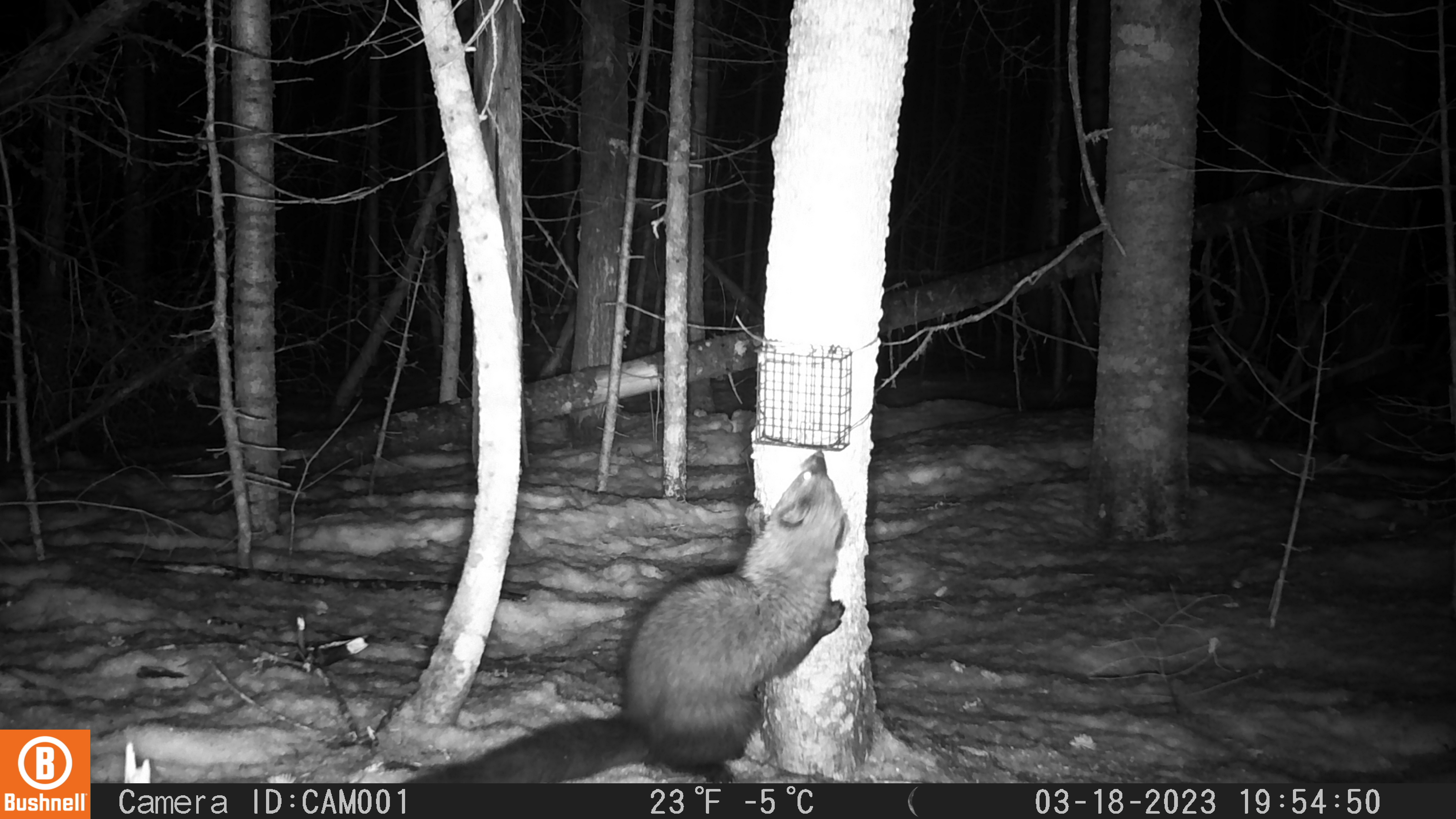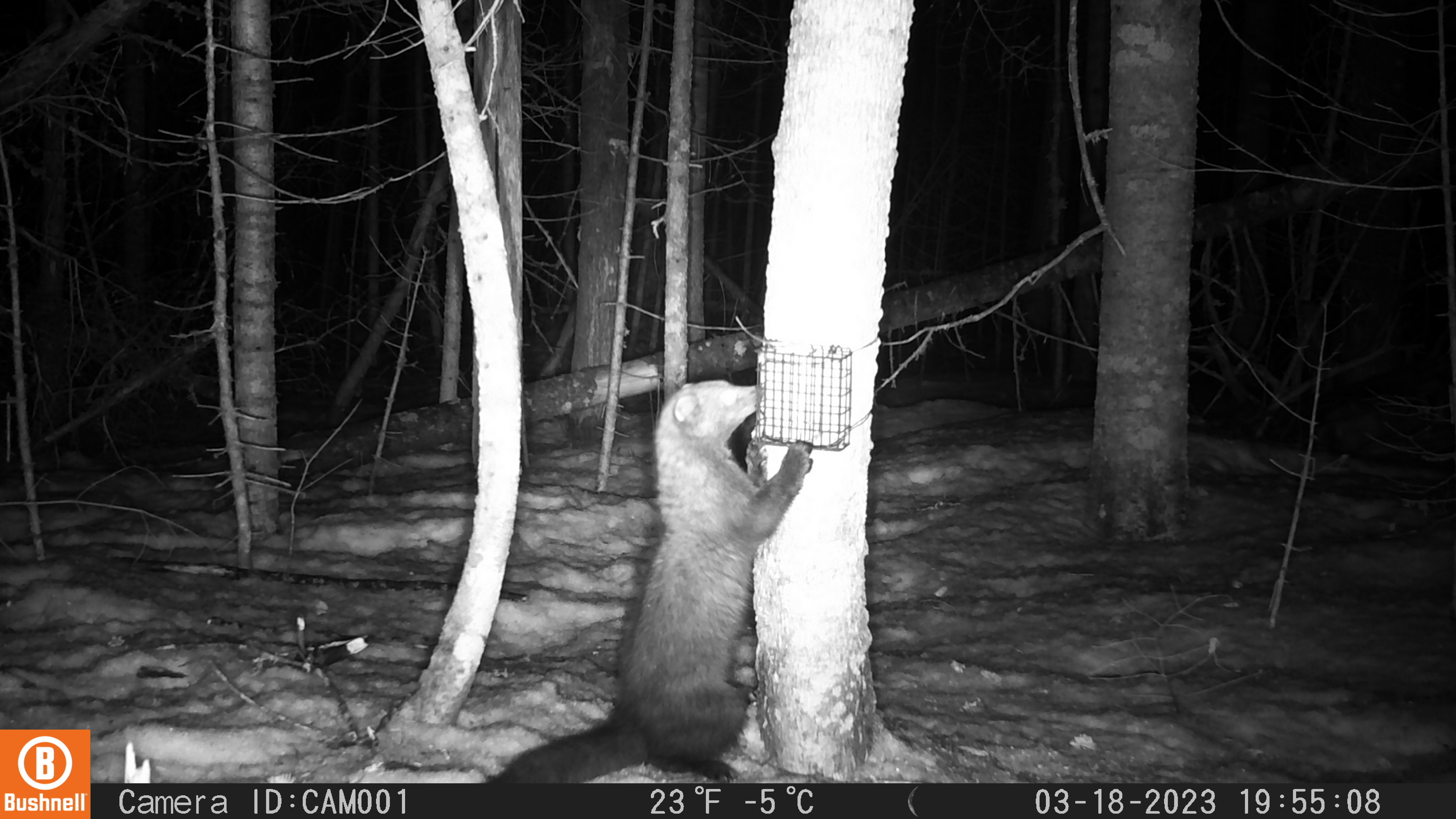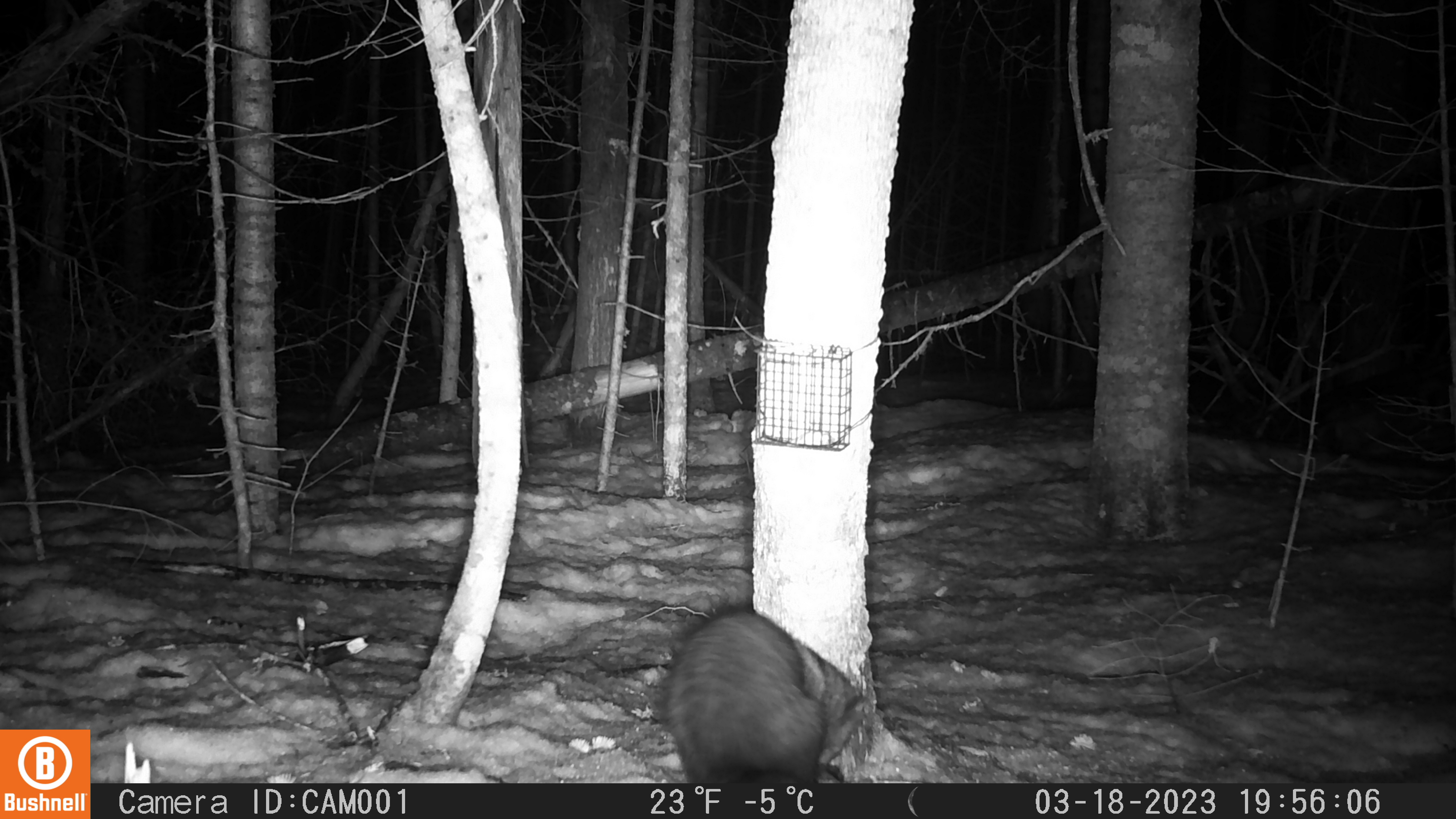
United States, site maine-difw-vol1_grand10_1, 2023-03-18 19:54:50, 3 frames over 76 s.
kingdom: Animalia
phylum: Chordata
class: Mammalia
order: Carnivora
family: Mustelidae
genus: Pekania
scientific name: Pekania pennanti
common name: fisher